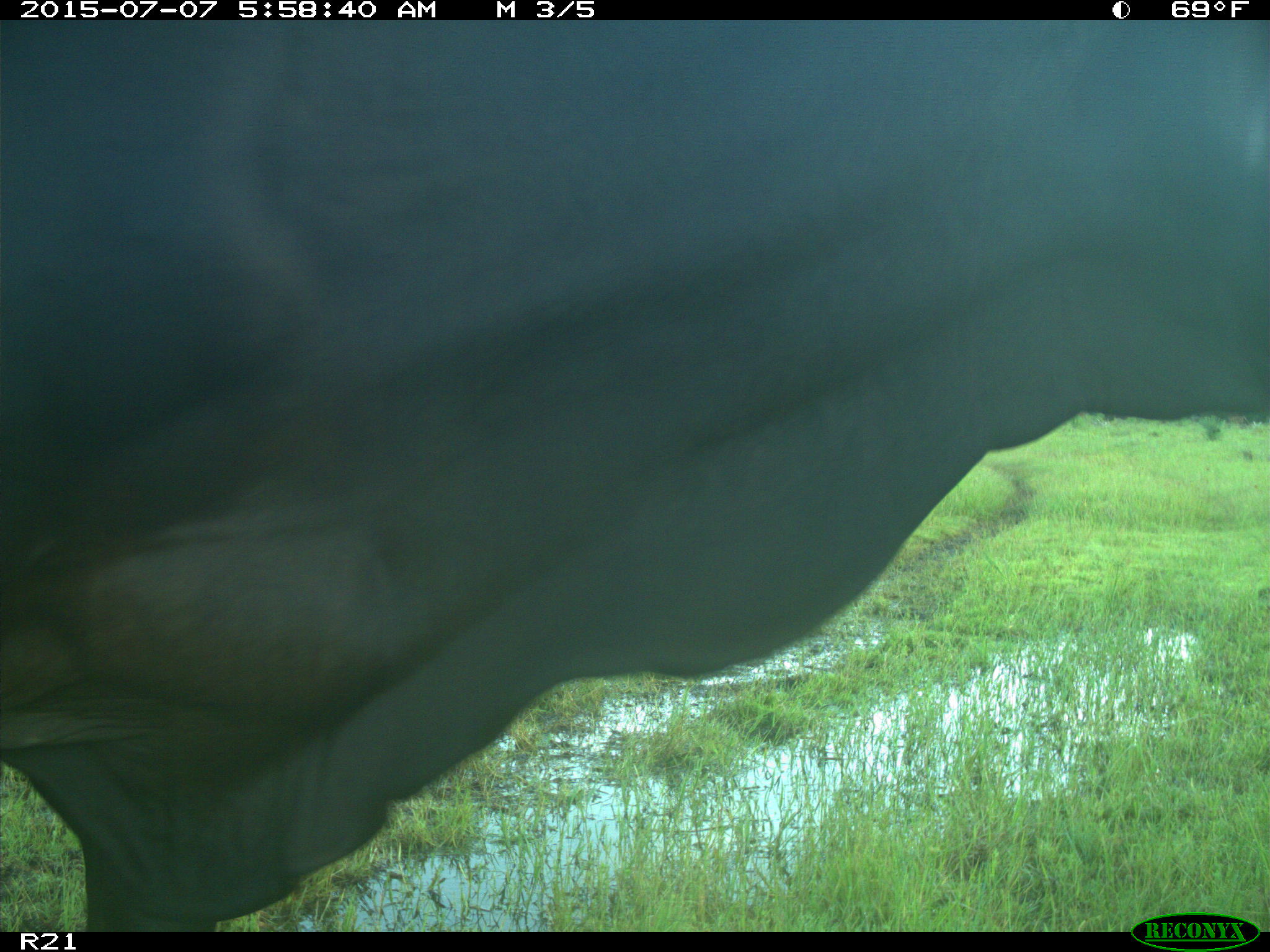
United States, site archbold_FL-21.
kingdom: Animalia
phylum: Chordata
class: Mammalia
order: Artiodactyla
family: Bovidae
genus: Bos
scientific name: Bos taurus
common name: domestic cow